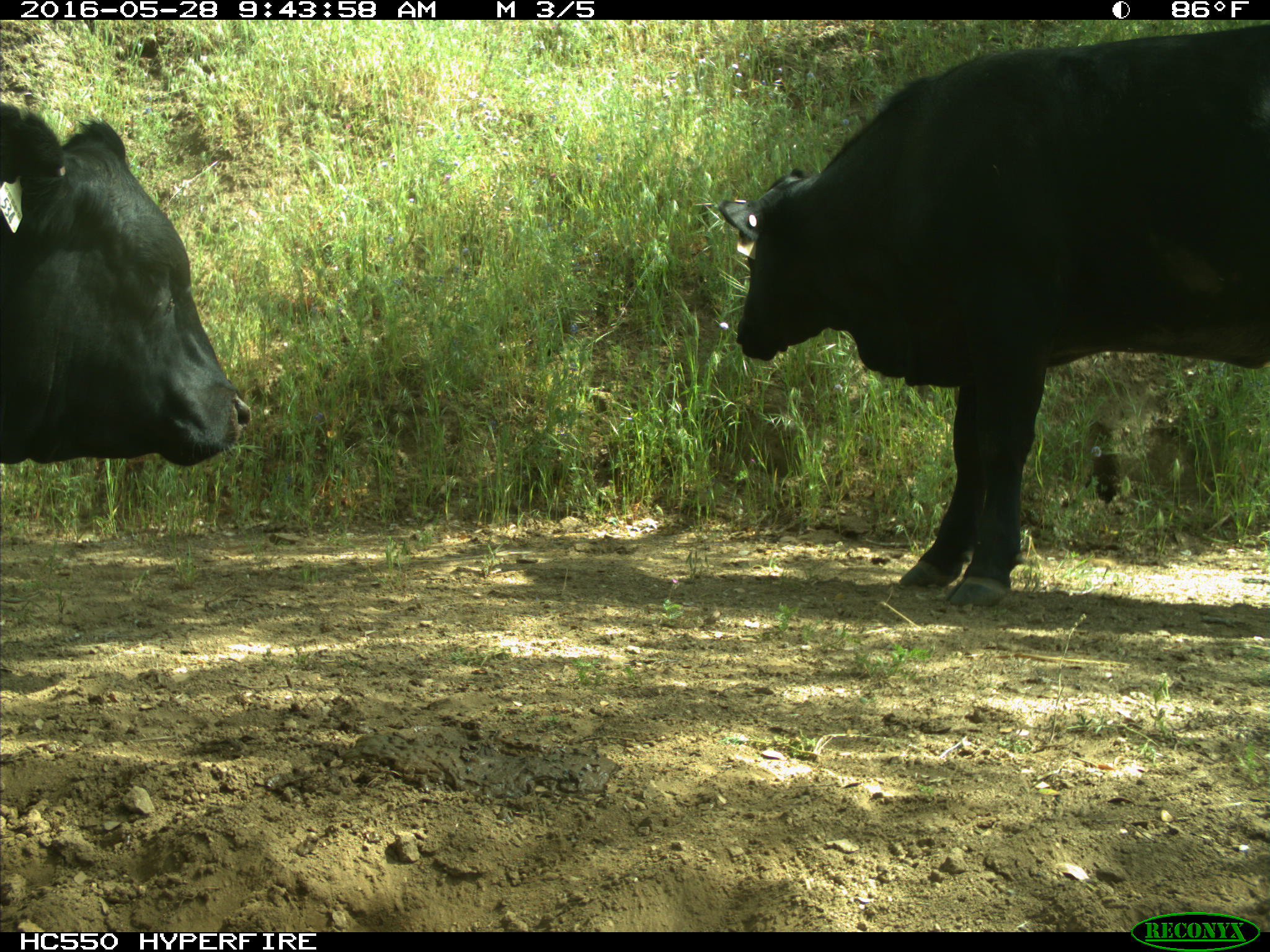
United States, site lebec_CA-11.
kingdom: Animalia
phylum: Chordata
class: Mammalia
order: Artiodactyla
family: Bovidae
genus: Bos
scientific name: Bos taurus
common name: domestic cow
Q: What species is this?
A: Bos taurus (domestic cow).